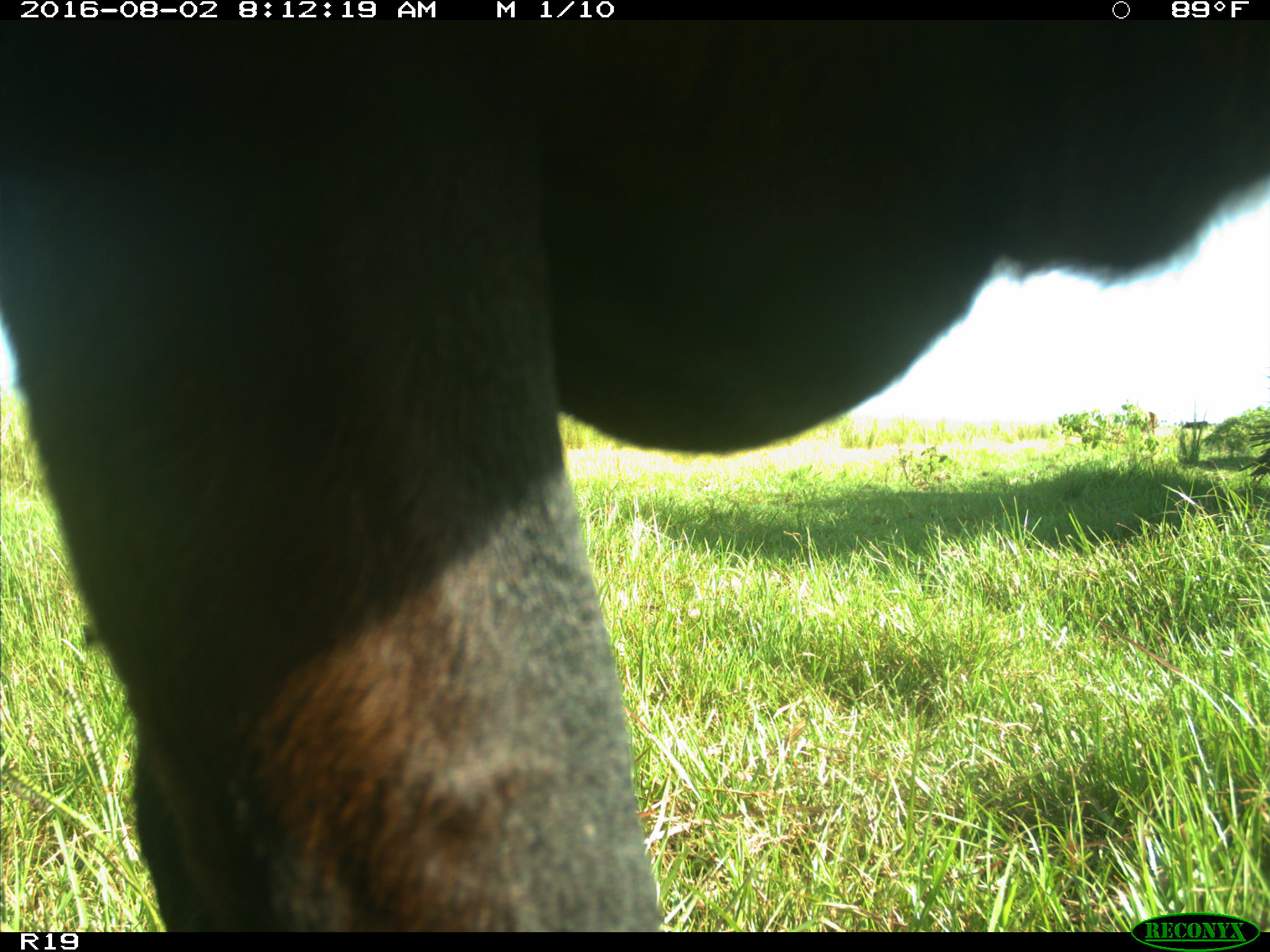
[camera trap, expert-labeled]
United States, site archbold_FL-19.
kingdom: Animalia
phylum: Chordata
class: Mammalia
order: Artiodactyla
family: Bovidae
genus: Bos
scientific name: Bos taurus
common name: domestic cow